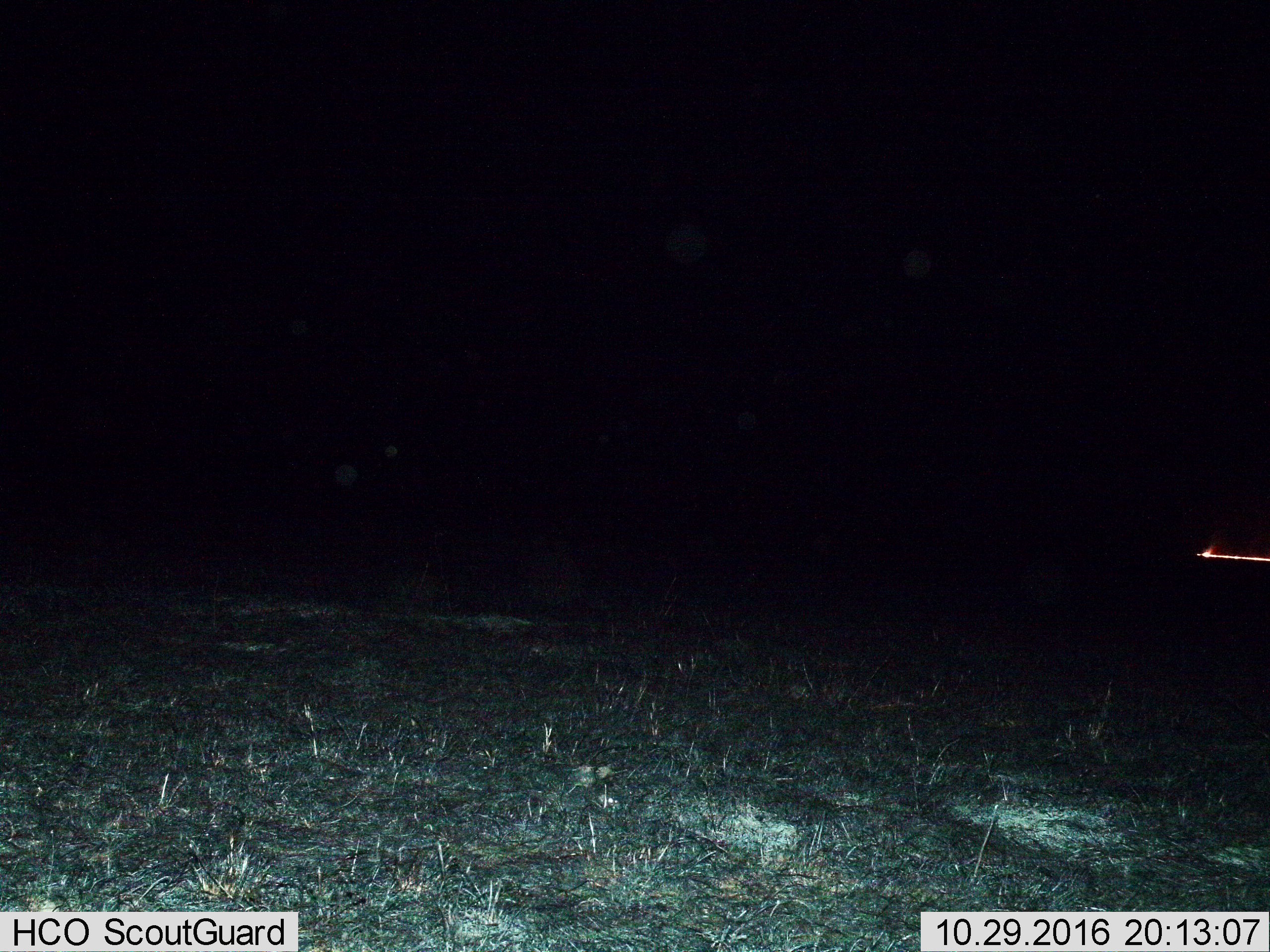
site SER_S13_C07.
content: unidentified animal